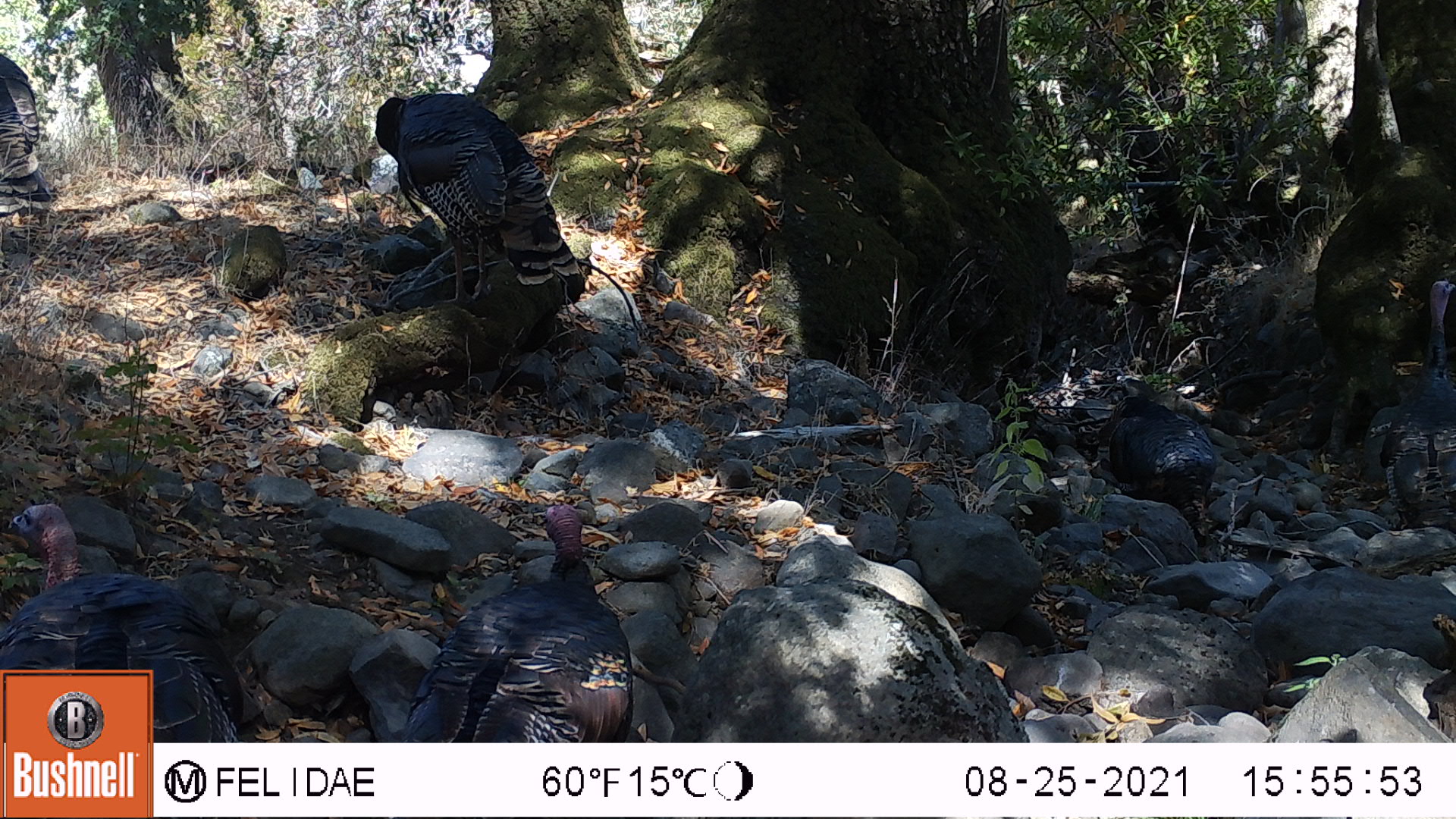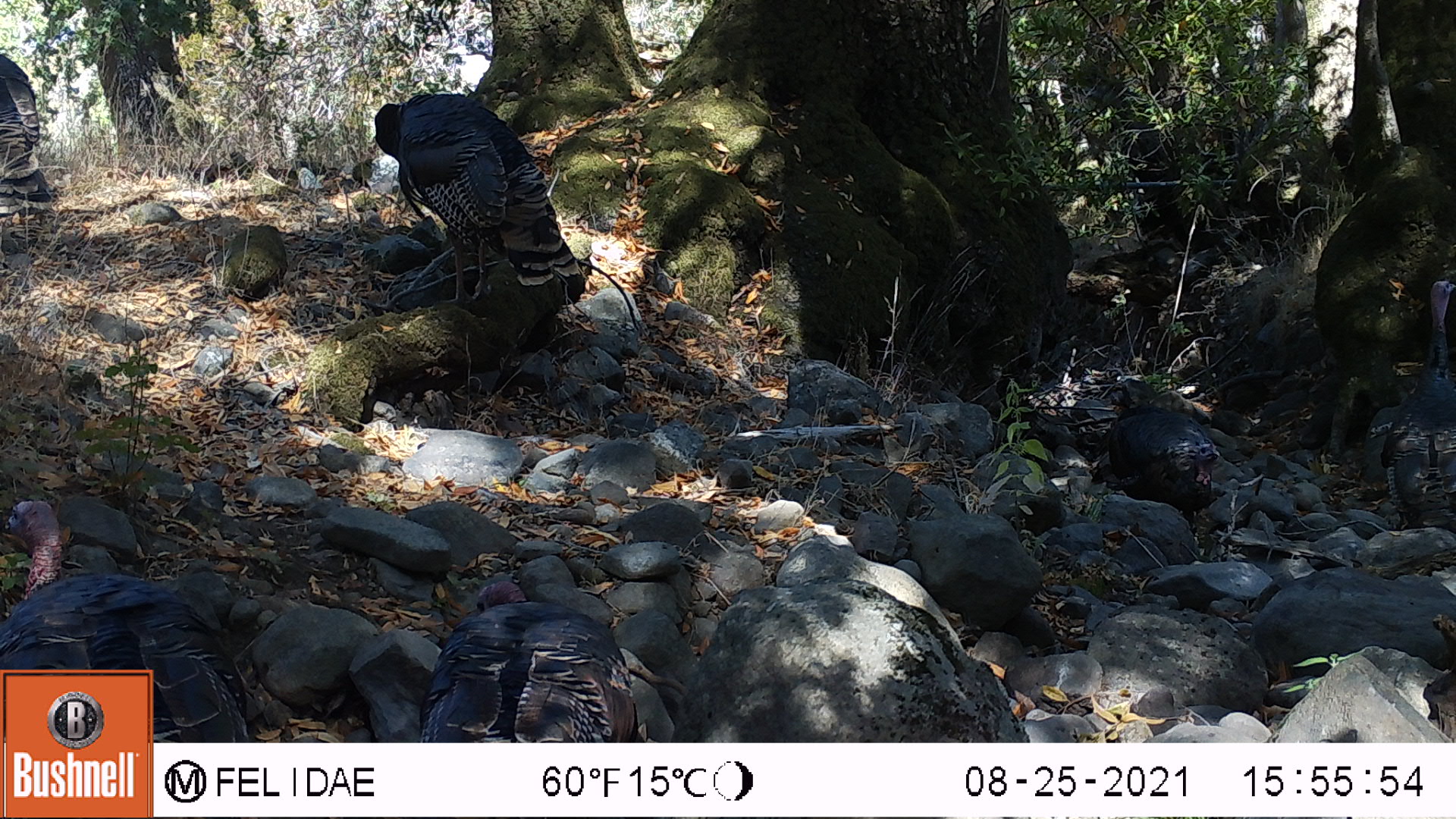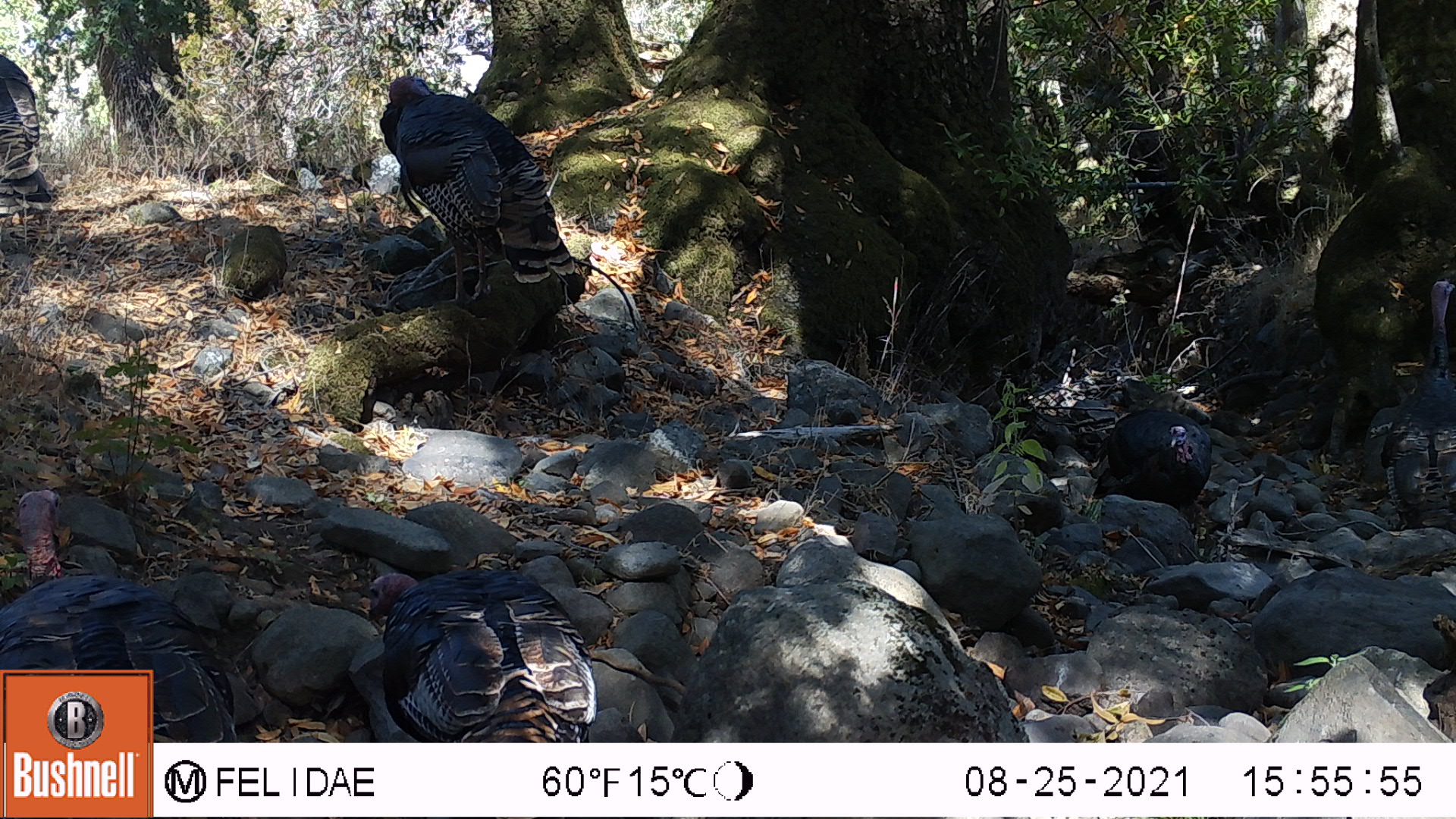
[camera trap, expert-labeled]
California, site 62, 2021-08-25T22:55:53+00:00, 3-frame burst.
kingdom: Animalia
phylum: Chordata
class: Aves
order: Galliformes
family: Phasianidae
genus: Meleagris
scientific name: Meleagris gallopavo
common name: turkey